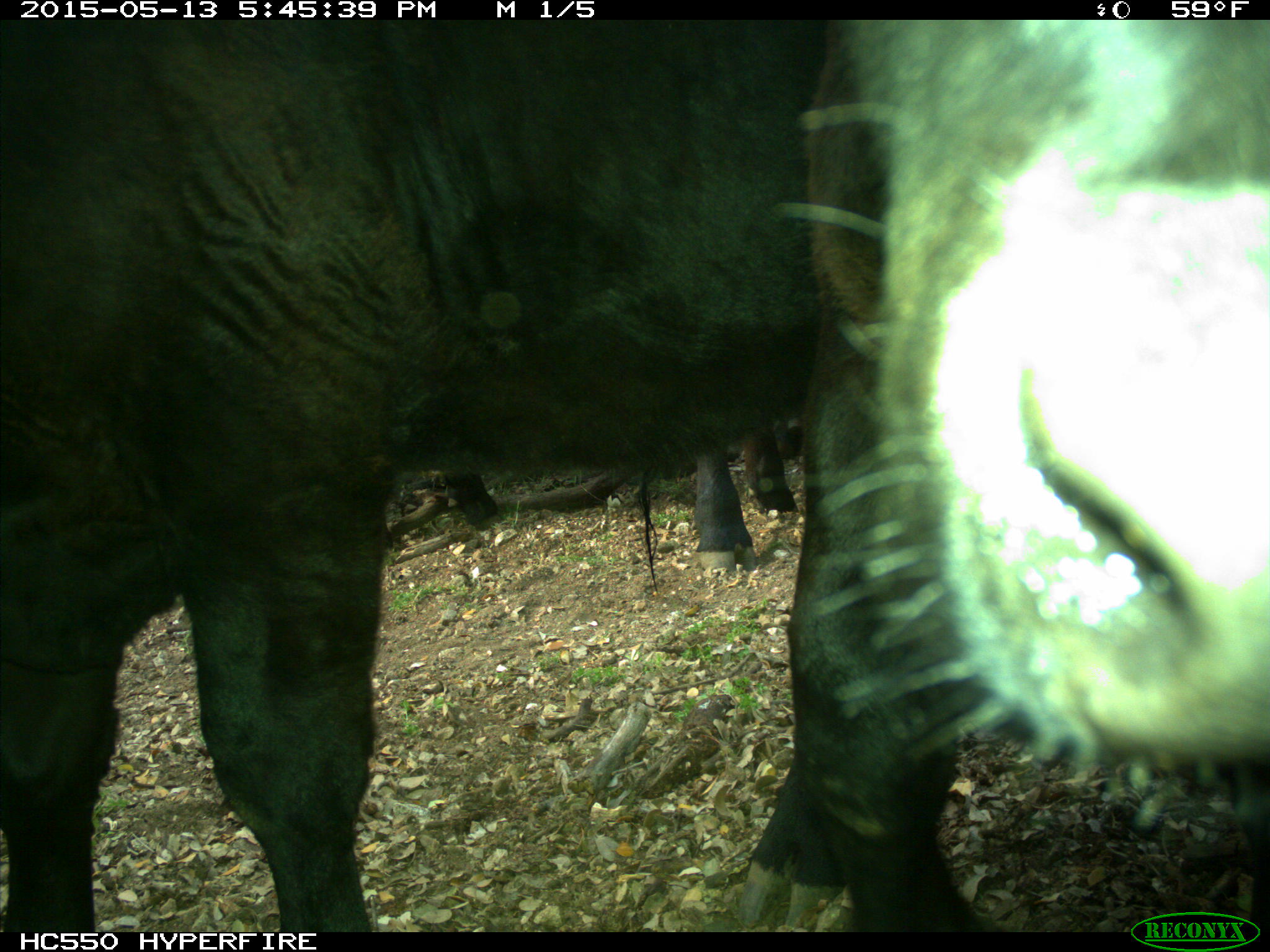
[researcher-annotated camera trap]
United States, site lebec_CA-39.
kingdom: Animalia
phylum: Chordata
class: Mammalia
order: Artiodactyla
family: Bovidae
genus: Bos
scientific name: Bos taurus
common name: domestic cow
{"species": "Bos taurus (domestic cow)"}